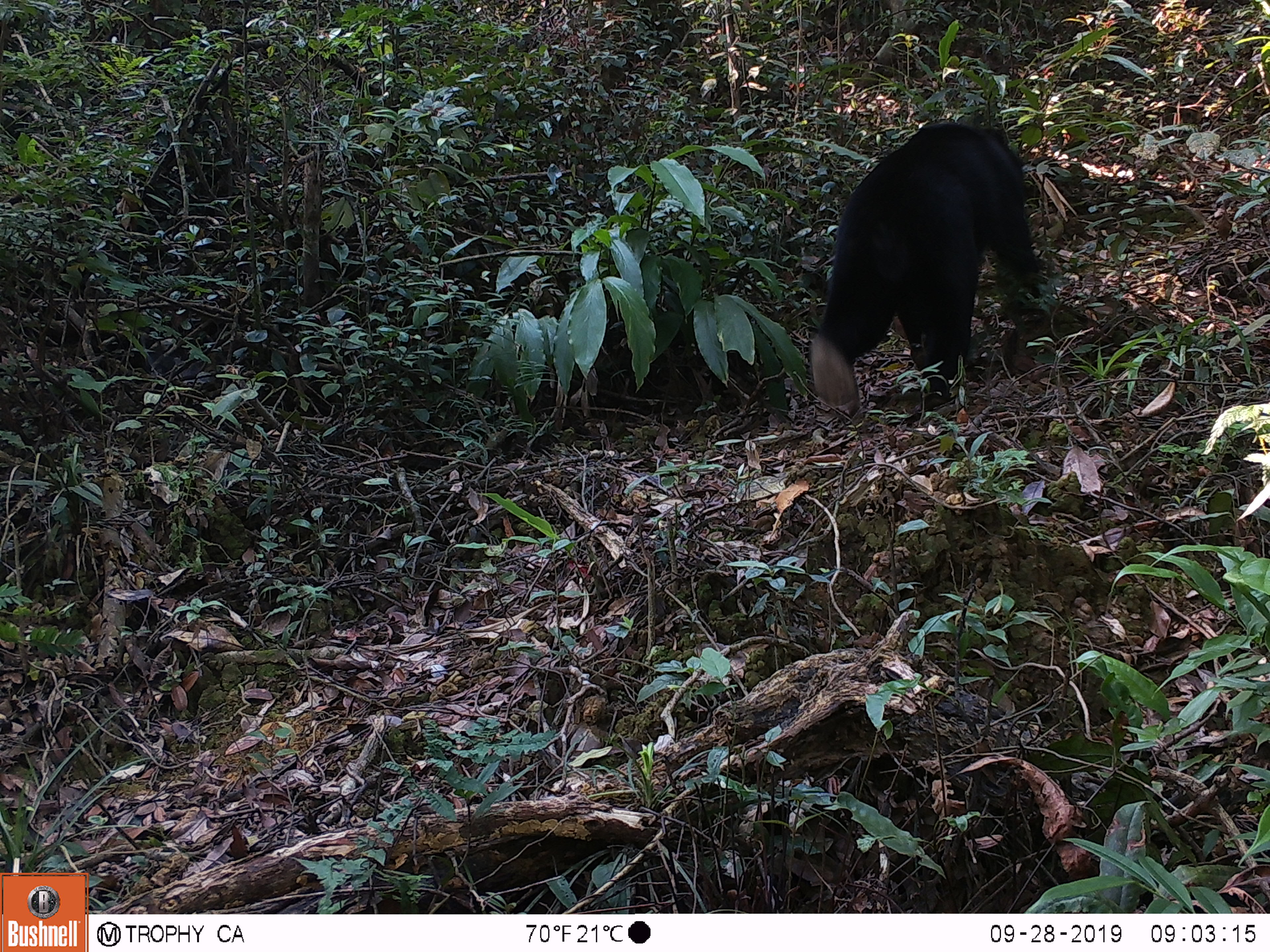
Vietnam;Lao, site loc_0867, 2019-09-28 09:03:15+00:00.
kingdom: Animalia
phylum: Chordata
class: Mammalia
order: Carnivora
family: Ursidae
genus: Helarctos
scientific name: Helarctos malayanus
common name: sun bear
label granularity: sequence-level